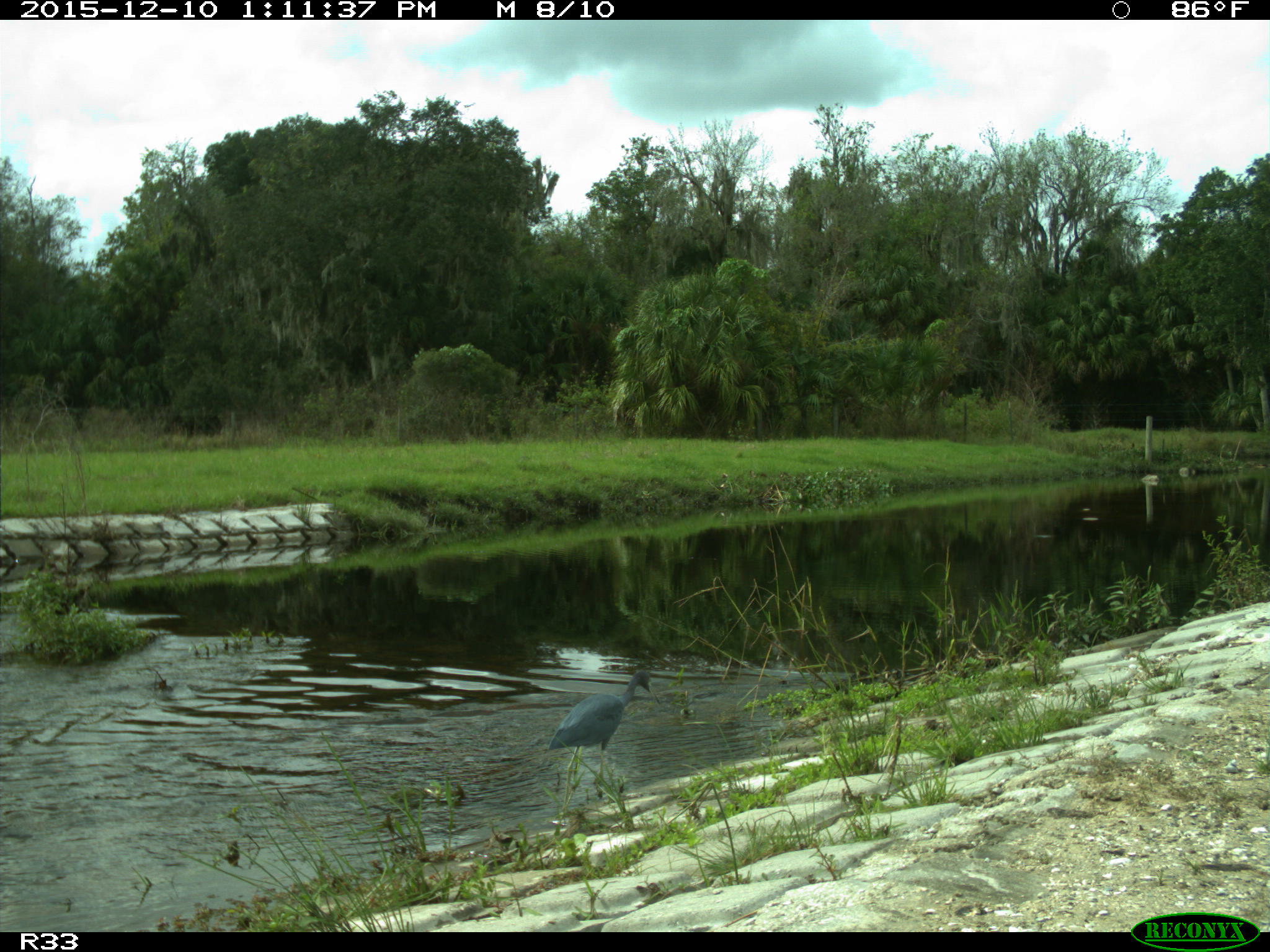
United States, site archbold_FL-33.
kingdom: Animalia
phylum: Chordata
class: Aves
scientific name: Aves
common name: birds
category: unidentified bird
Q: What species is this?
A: Unidentified bird (birds) (Aves).